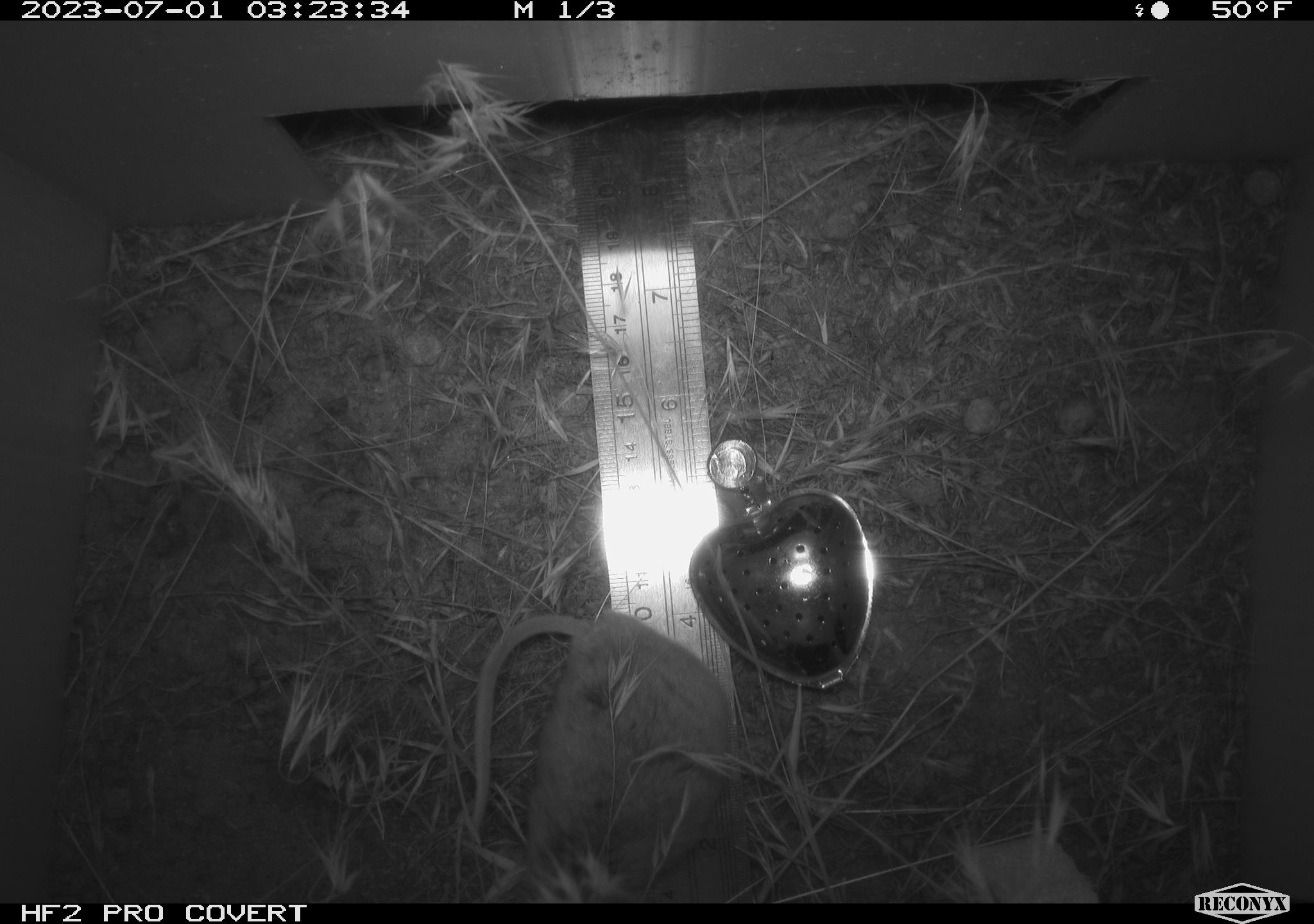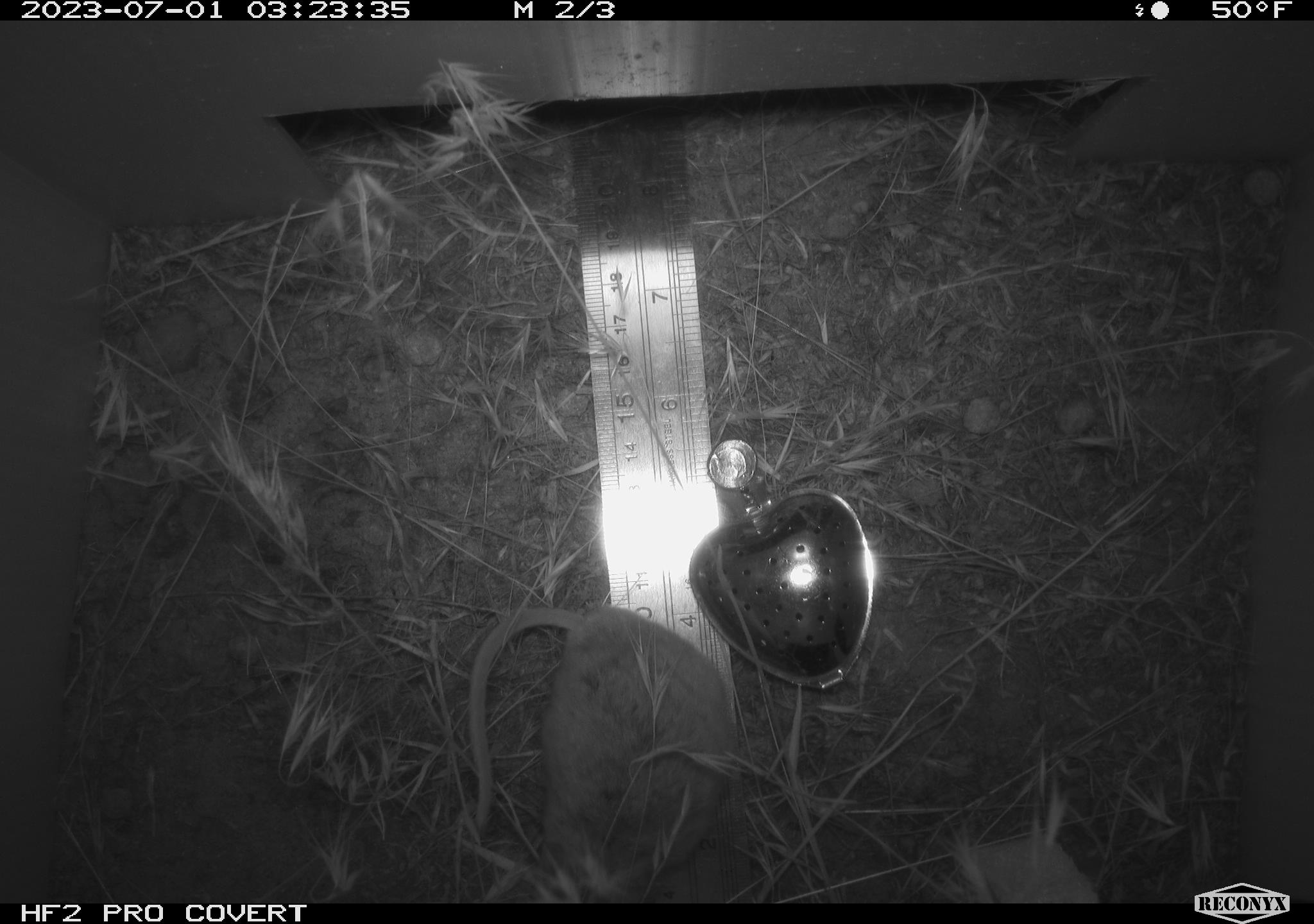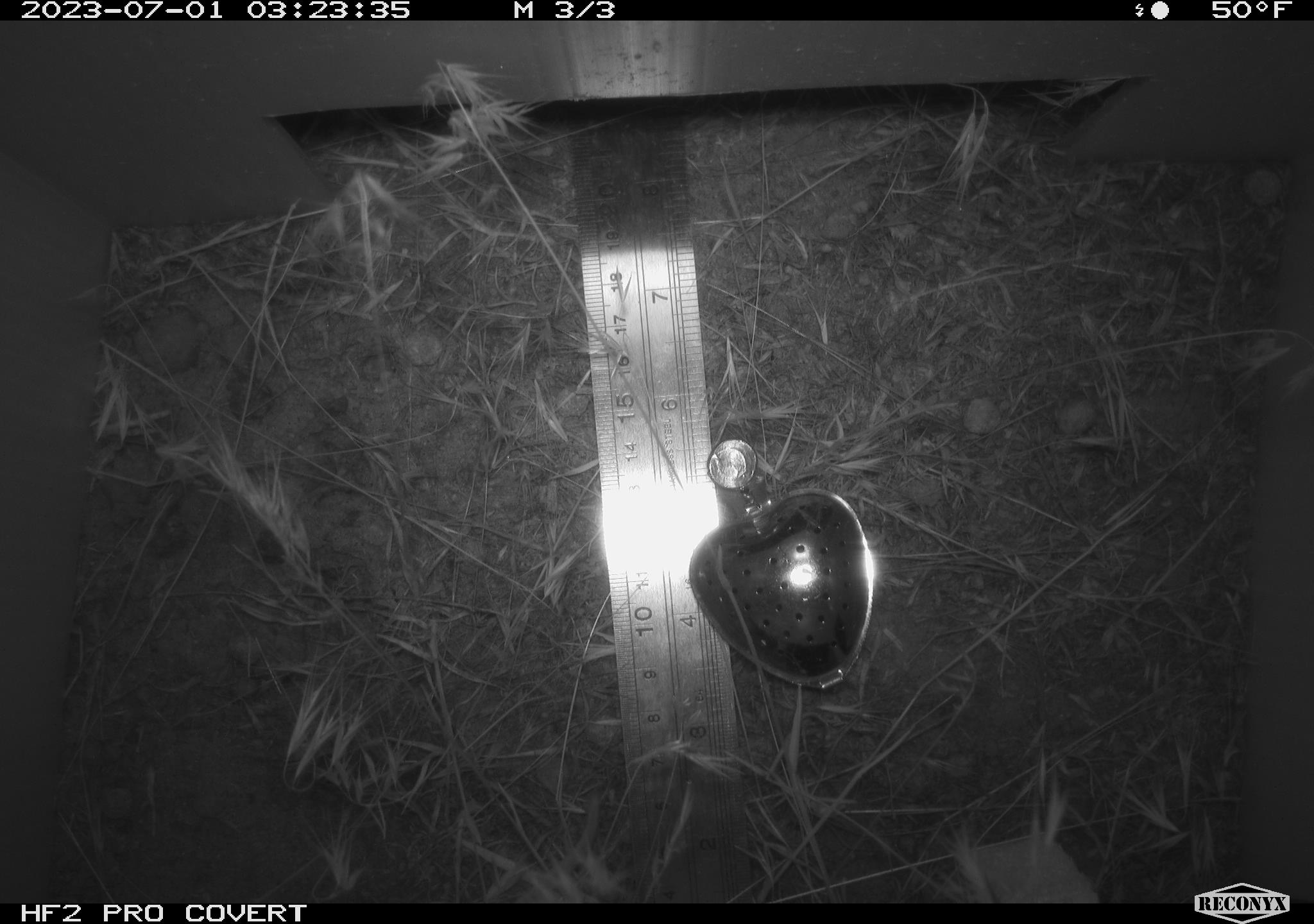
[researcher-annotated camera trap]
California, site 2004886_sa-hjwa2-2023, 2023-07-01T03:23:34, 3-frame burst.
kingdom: Animalia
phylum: Chordata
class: Mammalia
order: Rodentia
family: Heteromyidae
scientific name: Heteromyidae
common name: kangaroo rats and pocket mice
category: heteromyidae family